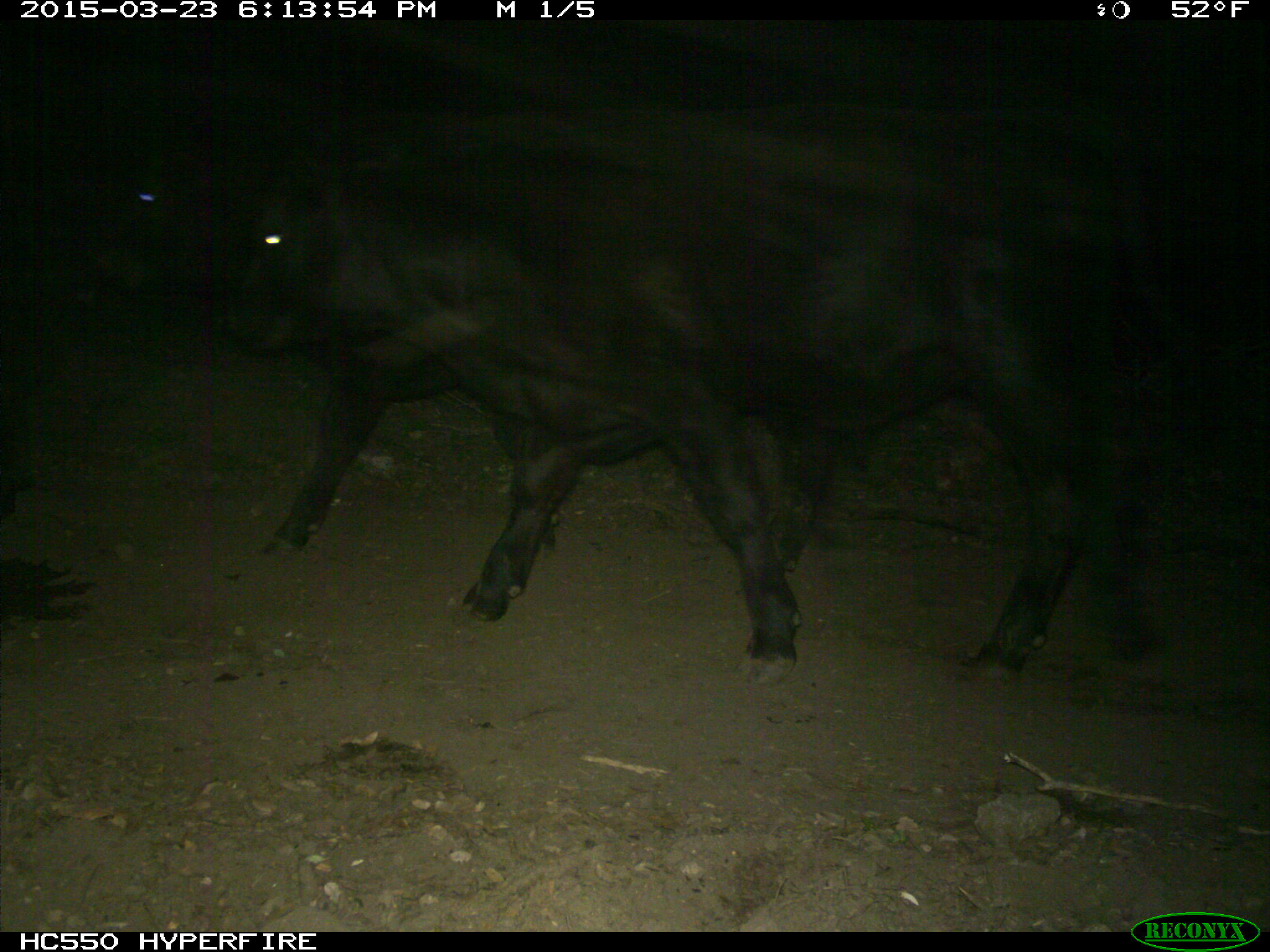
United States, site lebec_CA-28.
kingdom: Animalia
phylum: Chordata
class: Mammalia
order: Artiodactyla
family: Bovidae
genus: Bos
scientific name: Bos taurus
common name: domestic cow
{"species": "Bos taurus (domestic cow)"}